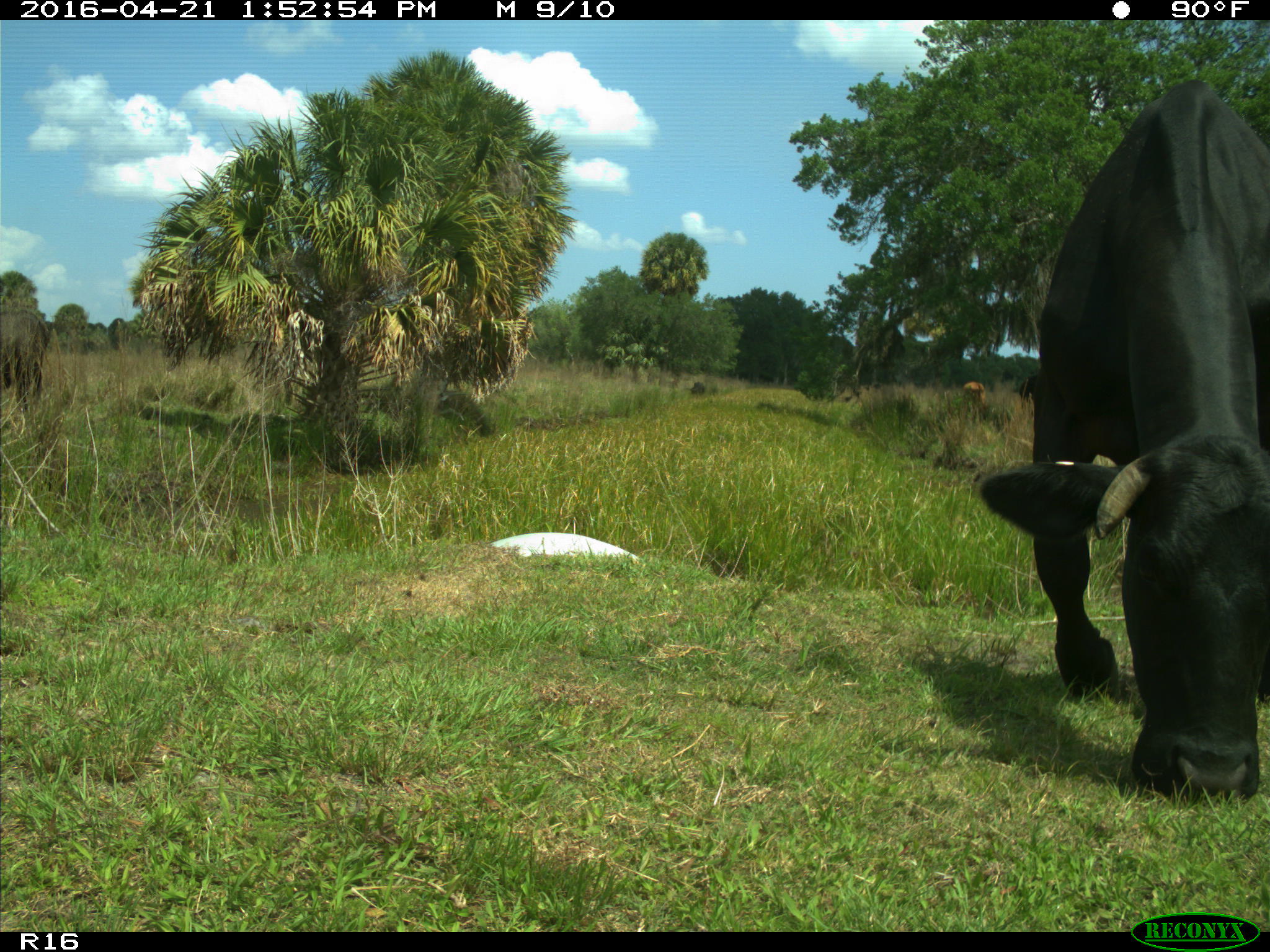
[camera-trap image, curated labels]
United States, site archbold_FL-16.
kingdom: Animalia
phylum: Chordata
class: Mammalia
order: Artiodactyla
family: Bovidae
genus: Bos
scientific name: Bos taurus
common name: domestic cow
Bos taurus (domestic cow).